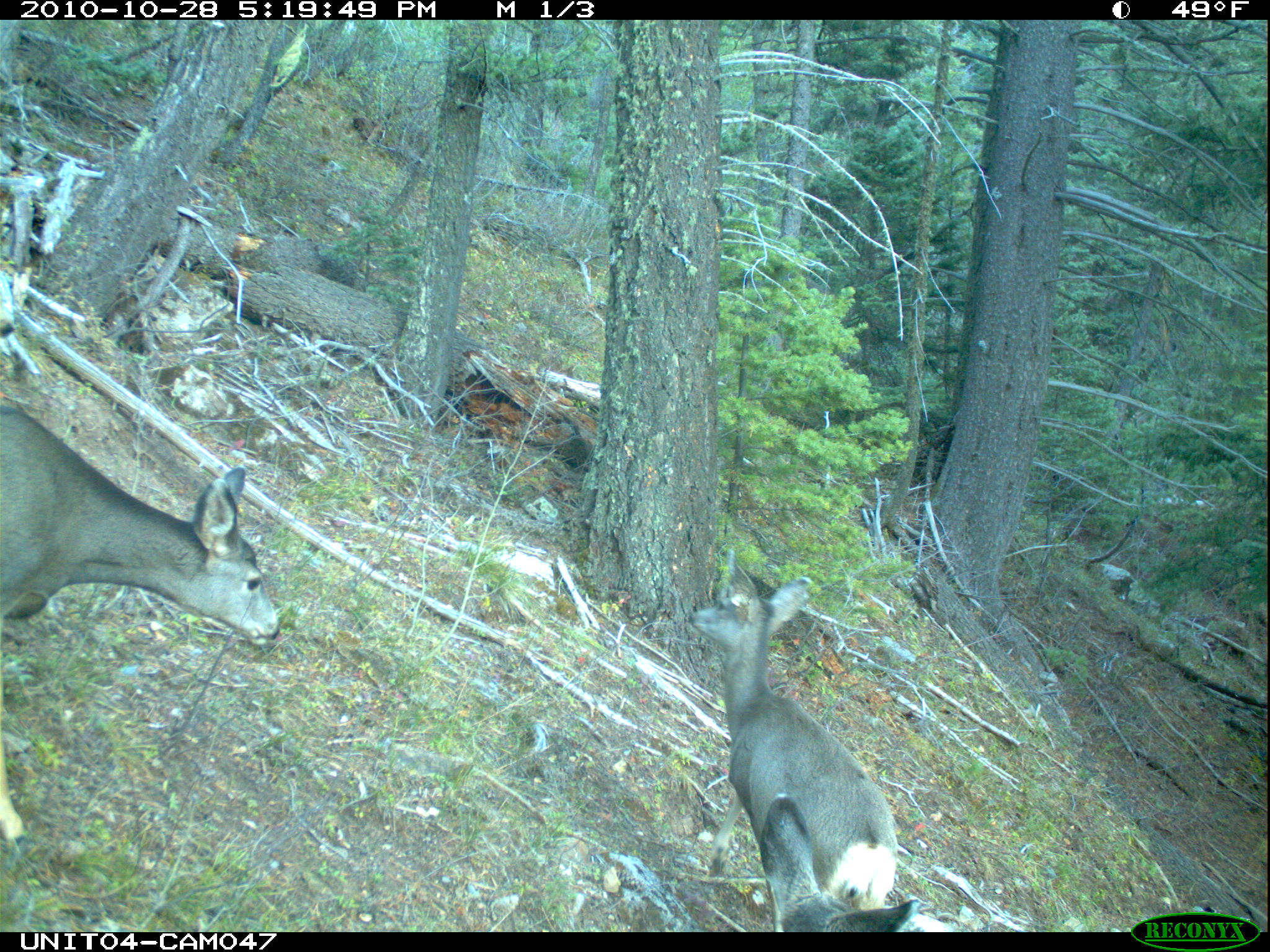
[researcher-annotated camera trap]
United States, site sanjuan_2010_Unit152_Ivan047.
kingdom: Animalia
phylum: Chordata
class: Mammalia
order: Artiodactyla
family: Cervidae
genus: Odocoileus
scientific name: Odocoileus hemionus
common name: mule deer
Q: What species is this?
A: Odocoileus hemionus (mule deer).